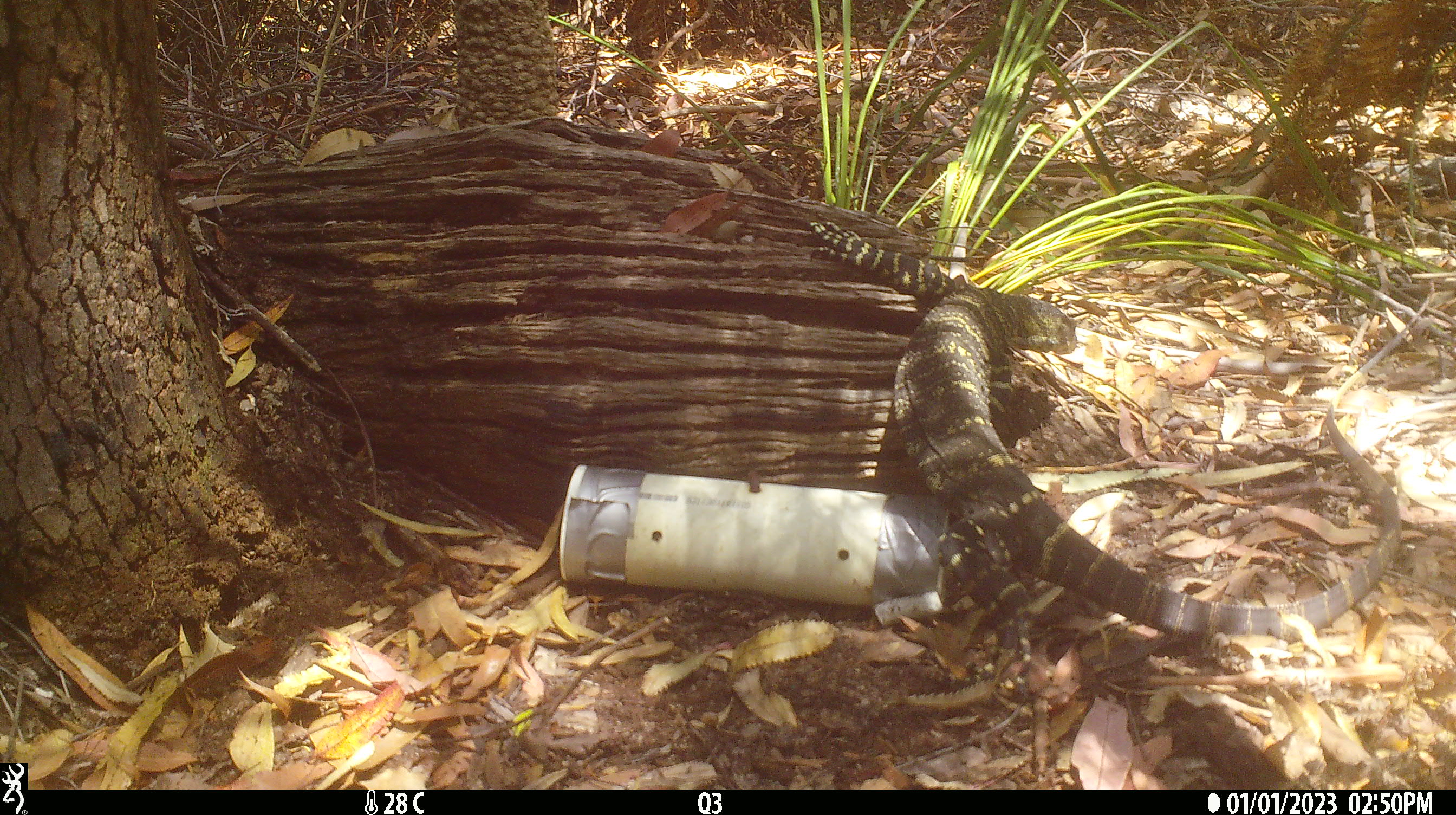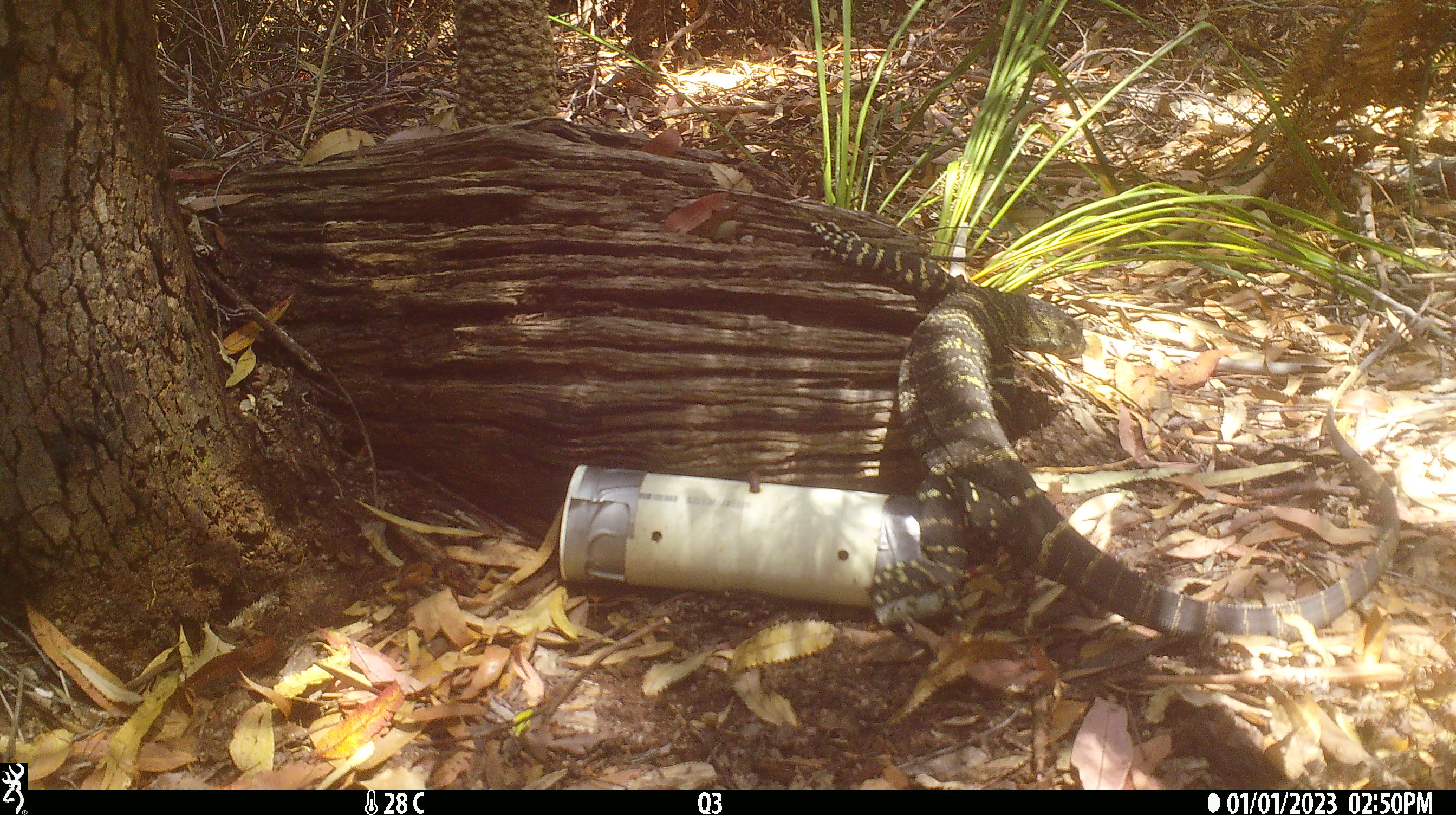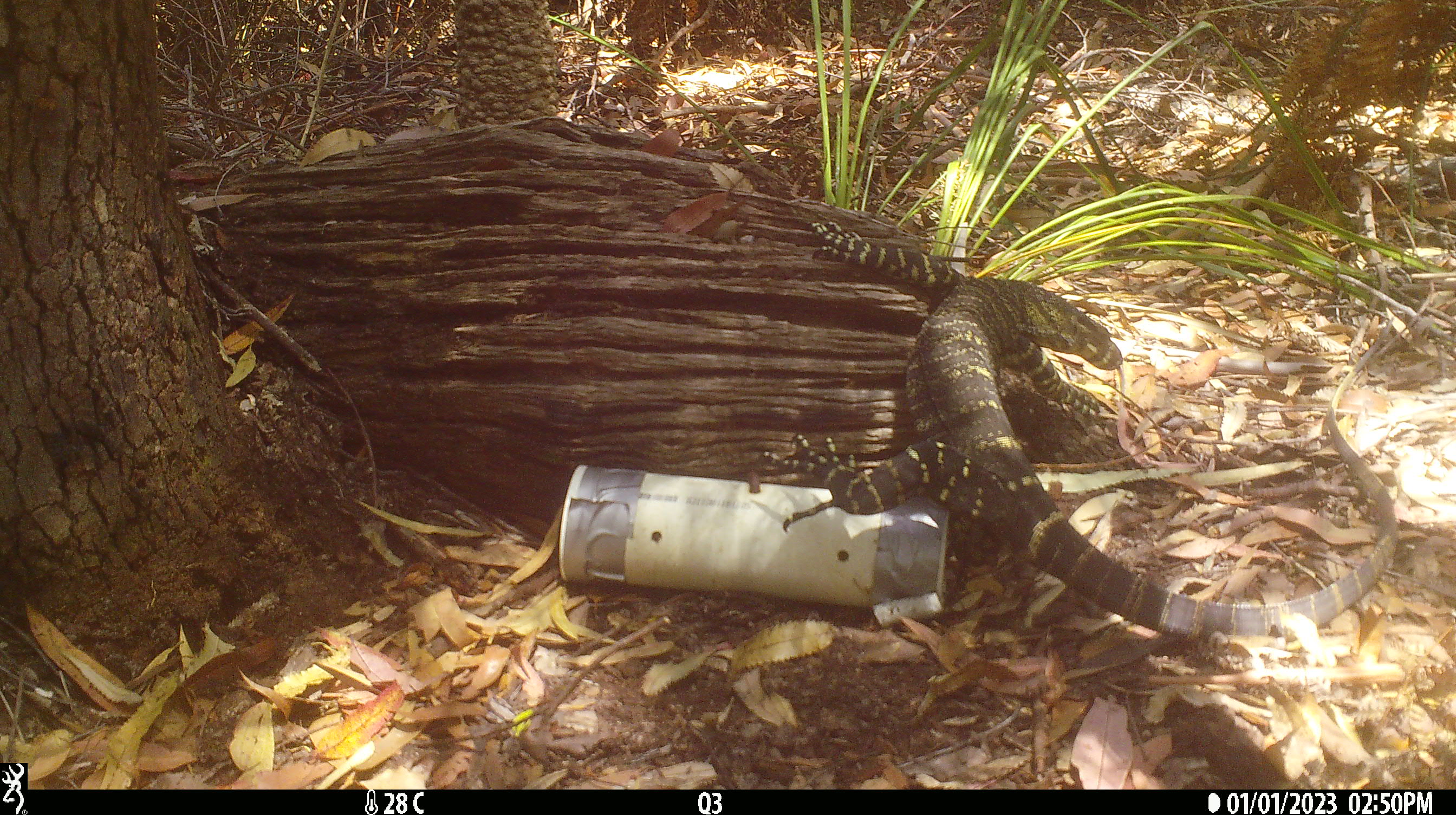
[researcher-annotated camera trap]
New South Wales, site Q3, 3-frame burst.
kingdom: Animalia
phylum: Chordata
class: Reptilia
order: Squamata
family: Varanidae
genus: Varanus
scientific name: Varanus varius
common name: lace monitor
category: goanna